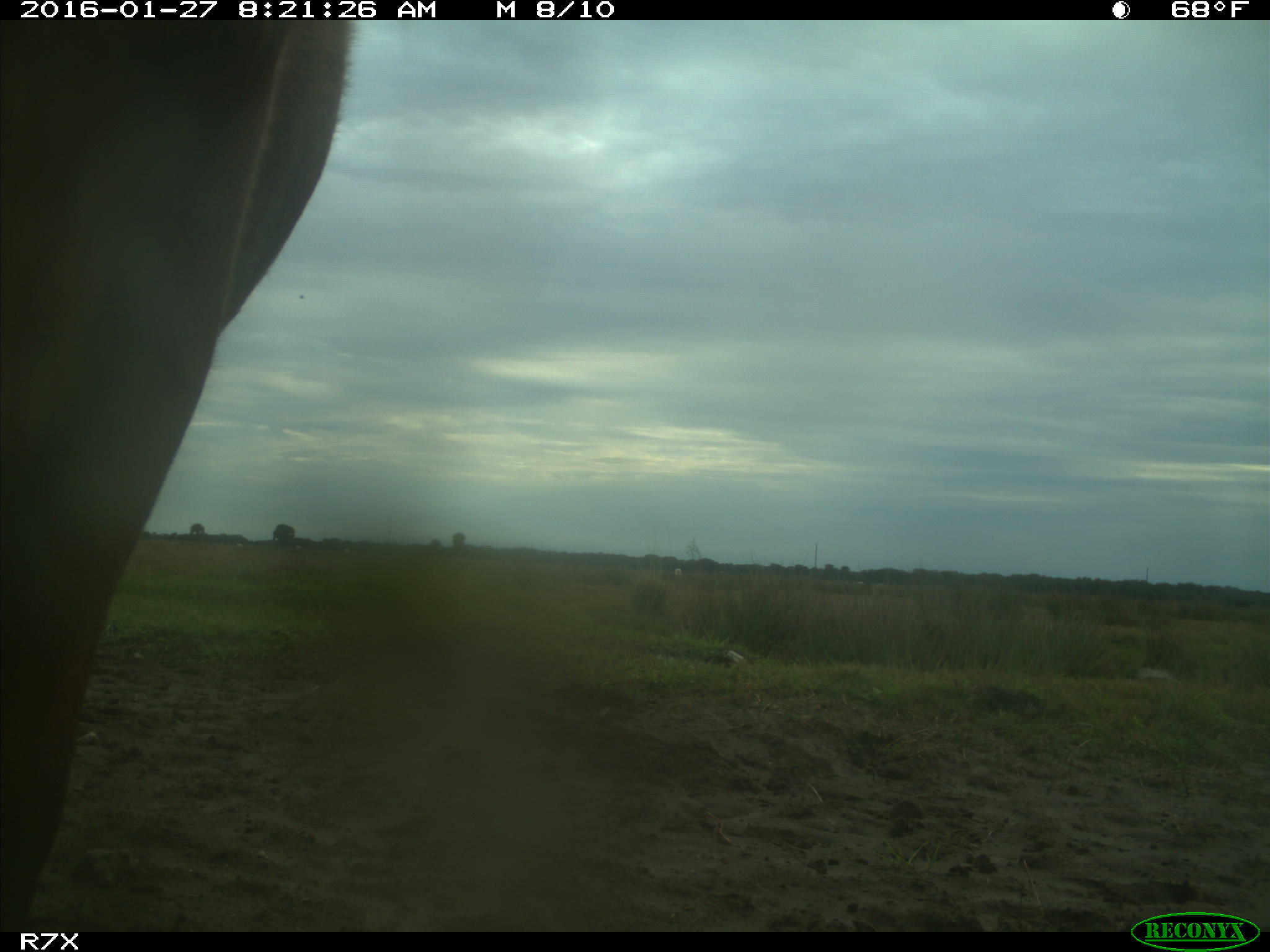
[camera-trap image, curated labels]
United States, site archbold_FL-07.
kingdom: Animalia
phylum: Chordata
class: Mammalia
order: Artiodactyla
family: Bovidae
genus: Bos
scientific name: Bos taurus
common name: domestic cow